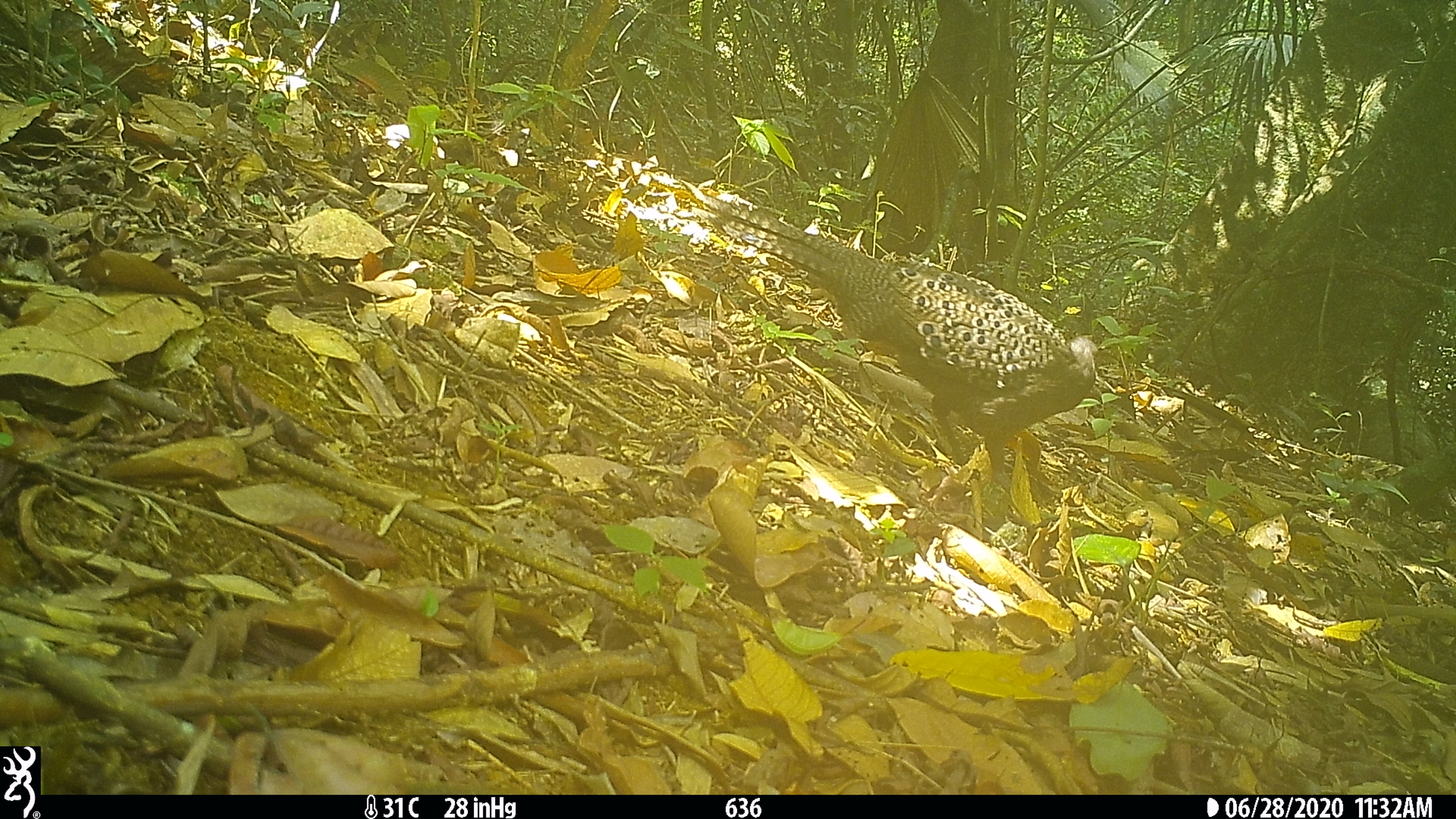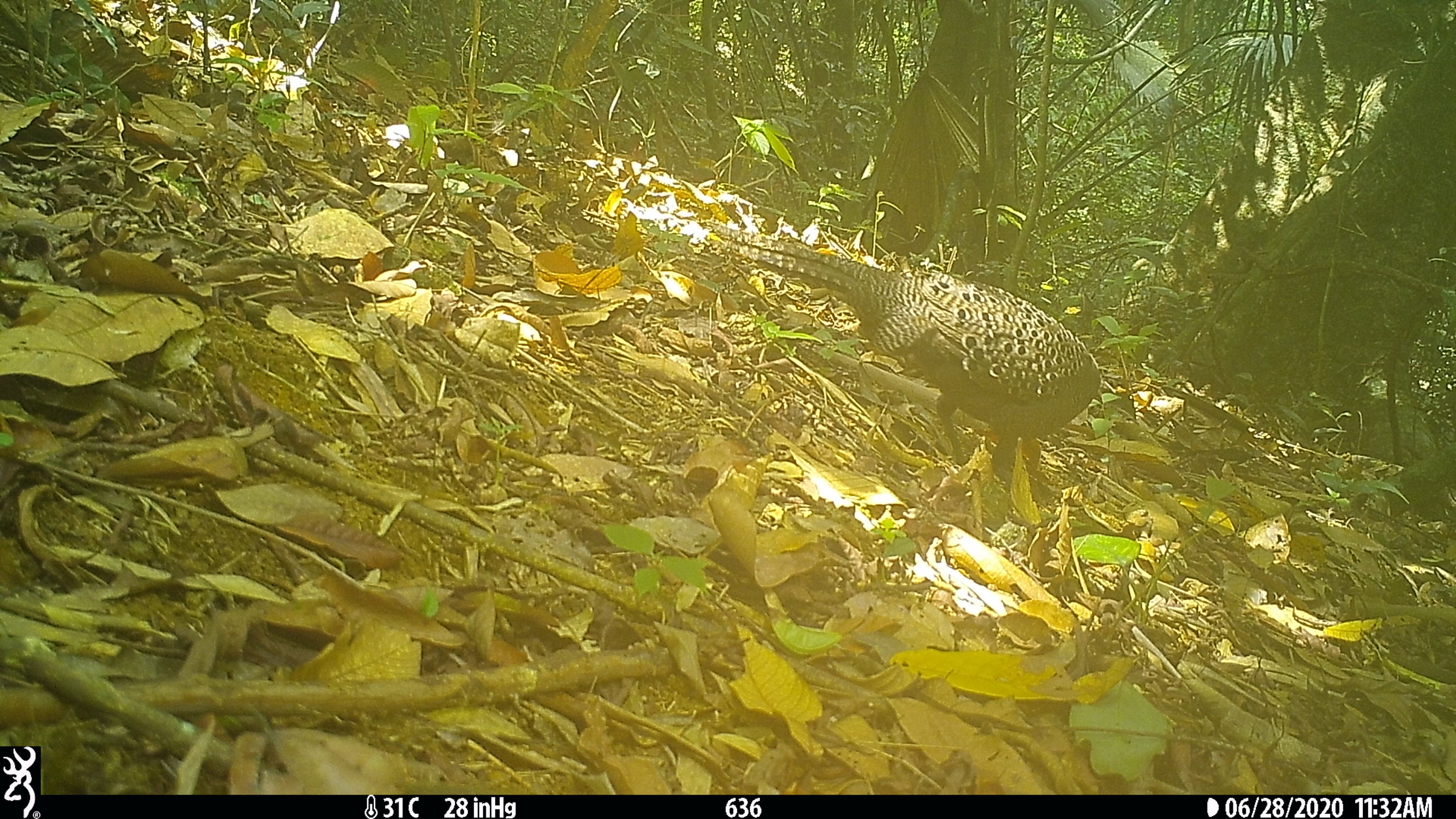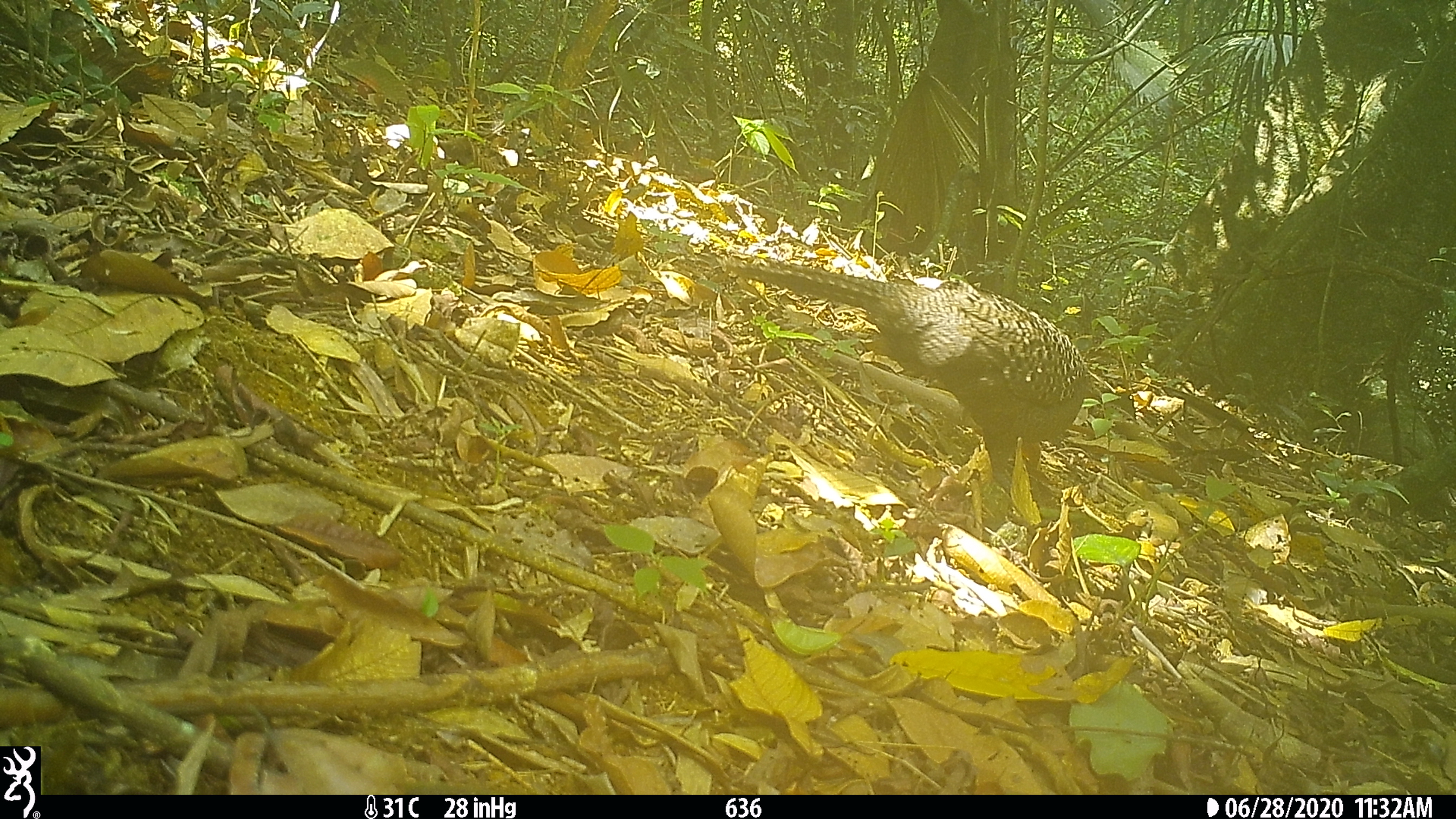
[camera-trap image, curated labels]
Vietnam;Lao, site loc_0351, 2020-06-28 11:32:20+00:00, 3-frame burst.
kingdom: Animalia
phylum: Chordata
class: Aves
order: Galliformes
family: Phasianidae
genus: Polyplectron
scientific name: Polyplectron bicalcaratum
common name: gray peacock-pheasant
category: grey peacock pheasant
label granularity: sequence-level